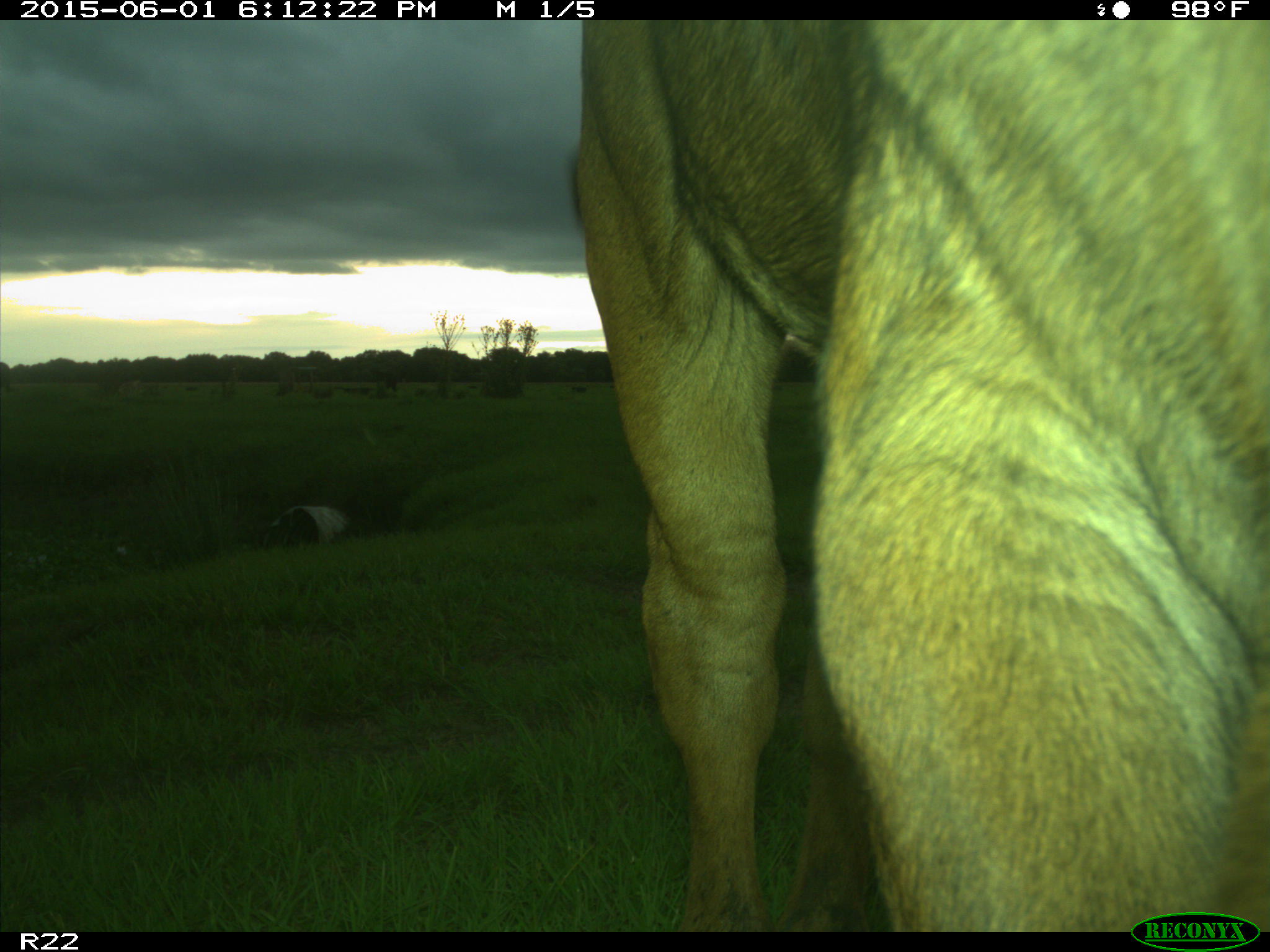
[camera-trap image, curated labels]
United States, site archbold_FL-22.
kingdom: Animalia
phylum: Chordata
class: Mammalia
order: Artiodactyla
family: Bovidae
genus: Bos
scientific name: Bos taurus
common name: domestic cow